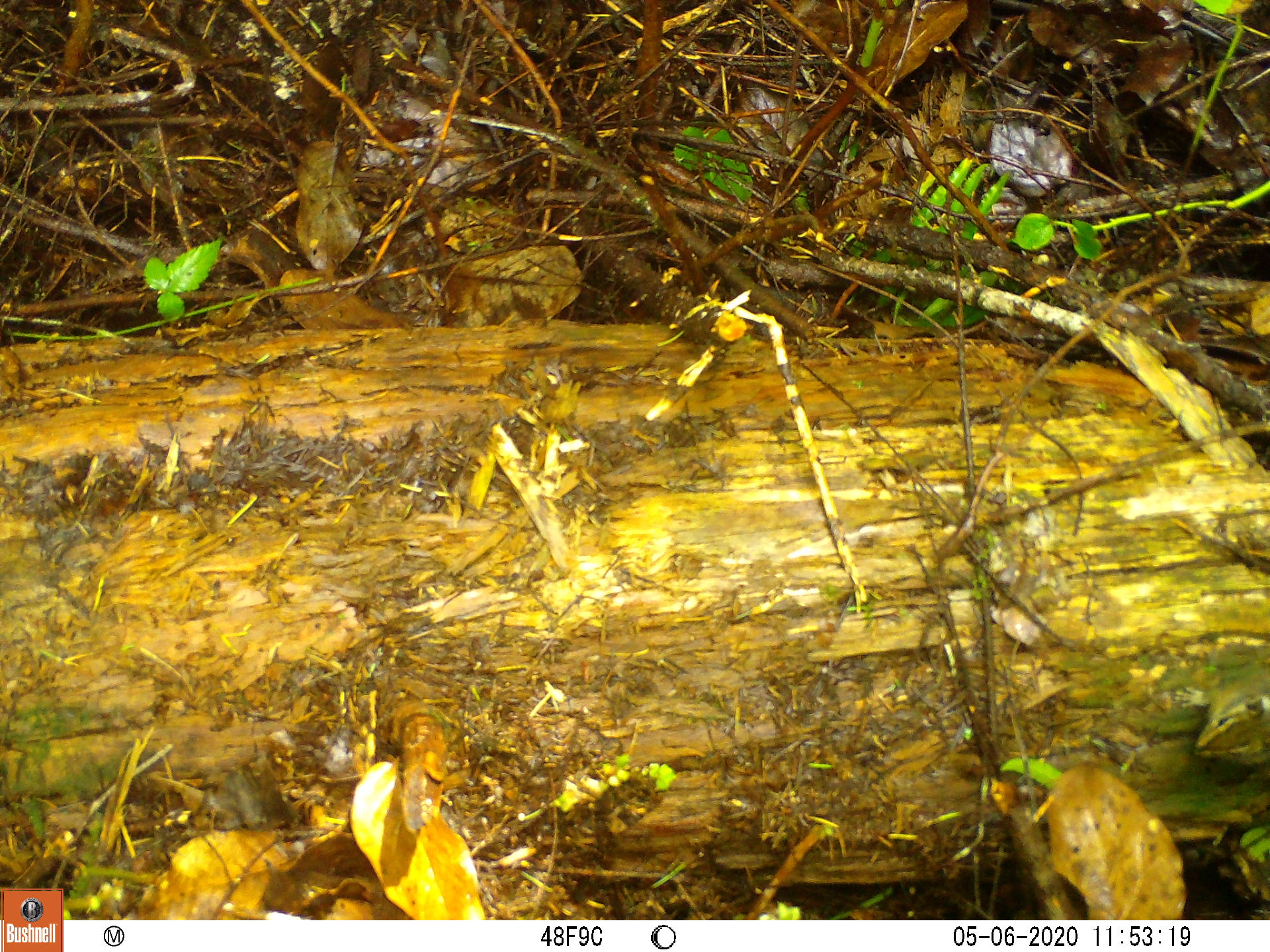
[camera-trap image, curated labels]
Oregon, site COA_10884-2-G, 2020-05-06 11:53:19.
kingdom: Animalia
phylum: Chordata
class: Mammalia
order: Rodentia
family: Sciuridae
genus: Neotamias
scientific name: Neotamias townsendii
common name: townsend's chipmunk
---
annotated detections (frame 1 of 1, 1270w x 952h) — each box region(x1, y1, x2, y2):
townsend's chipmunk: region(1189, 622, 1264, 790)